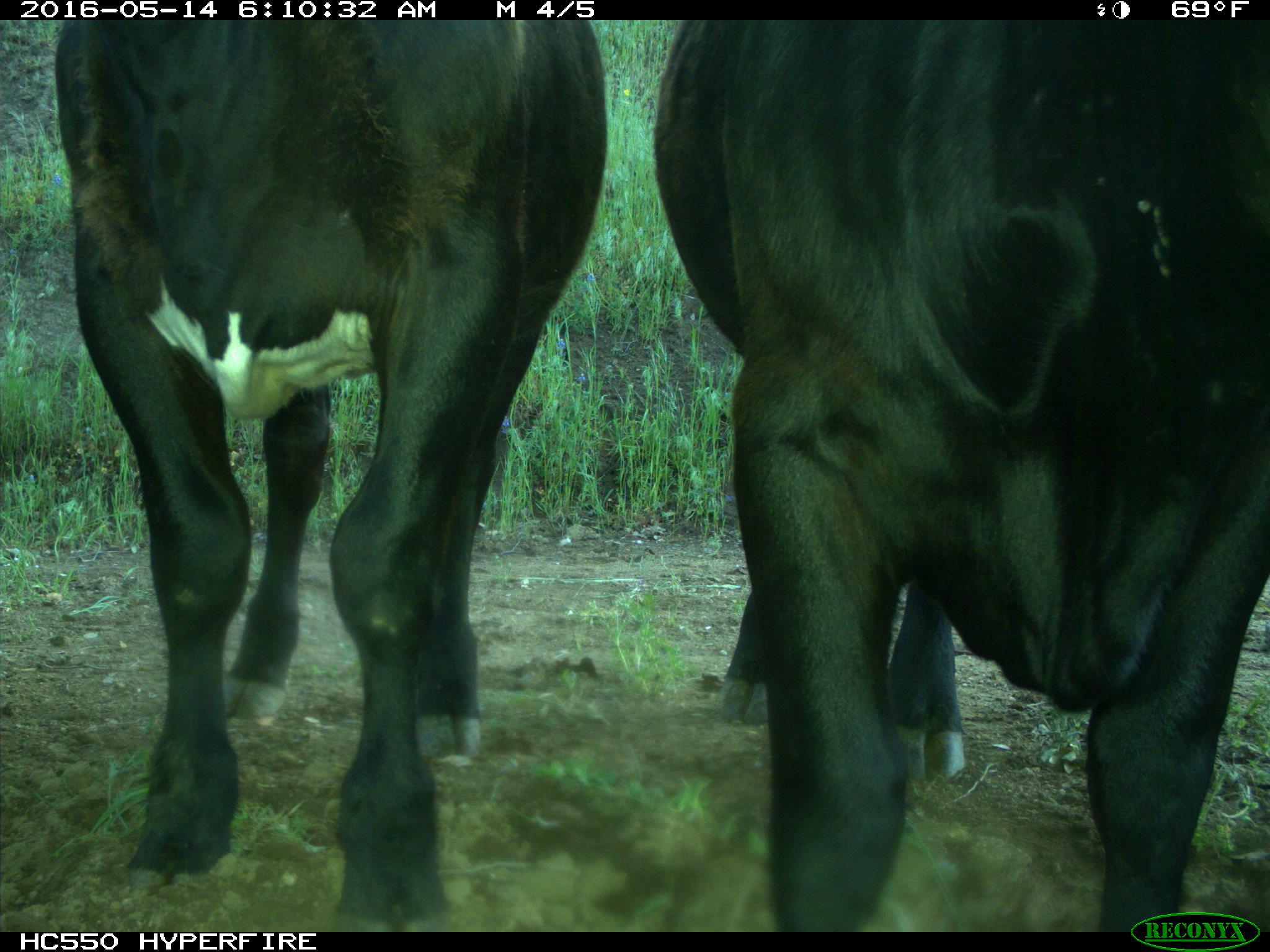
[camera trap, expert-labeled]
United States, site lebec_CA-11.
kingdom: Animalia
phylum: Chordata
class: Mammalia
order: Artiodactyla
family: Bovidae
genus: Bos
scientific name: Bos taurus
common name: domestic cow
Bos taurus (domestic cow).